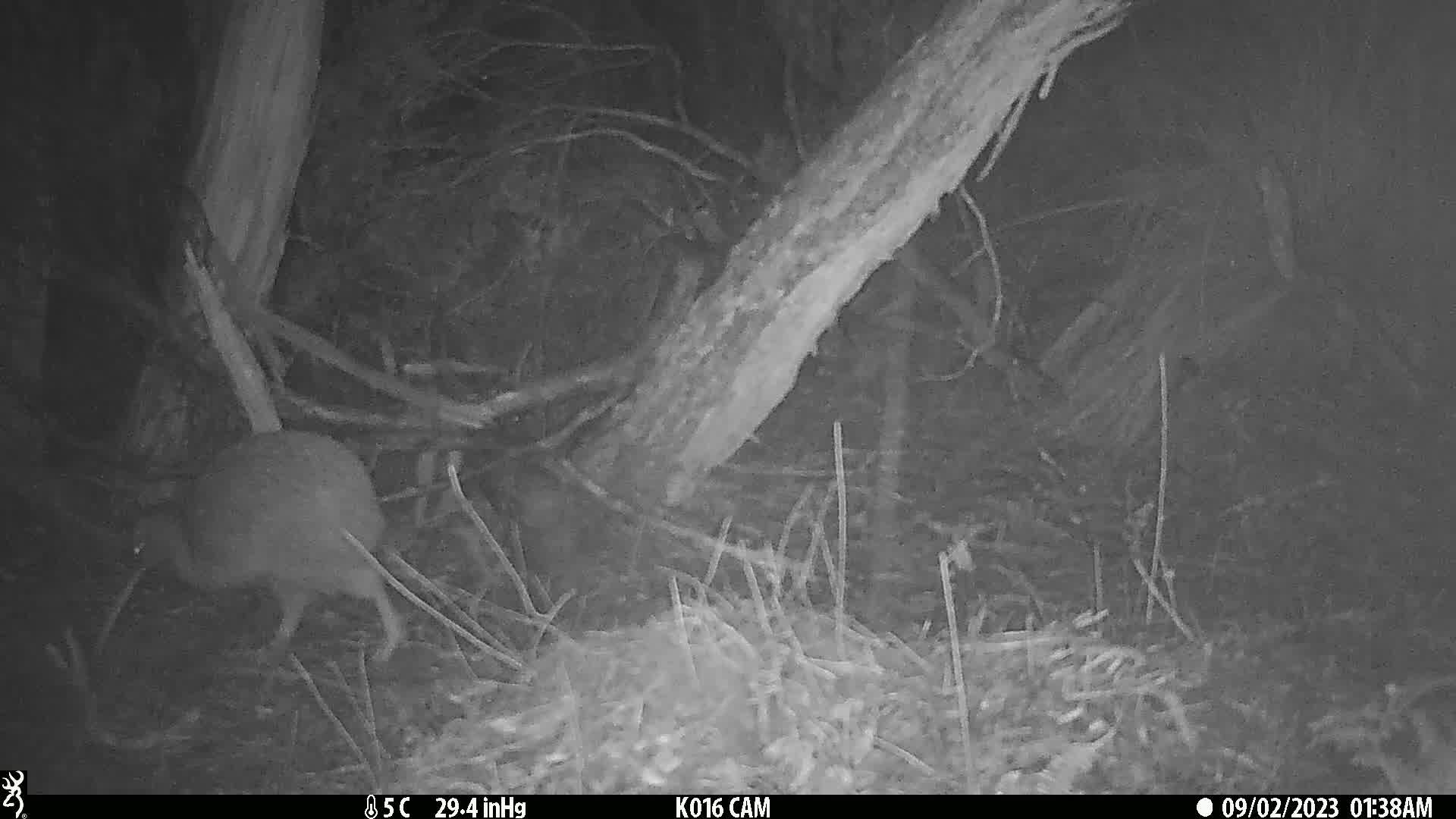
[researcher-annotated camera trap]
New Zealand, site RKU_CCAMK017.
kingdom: Animalia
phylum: Chordata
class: Aves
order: Apterygiformes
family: Apterygidae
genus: Apteryx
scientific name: Apteryx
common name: kiwi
Kiwi (Apteryx).